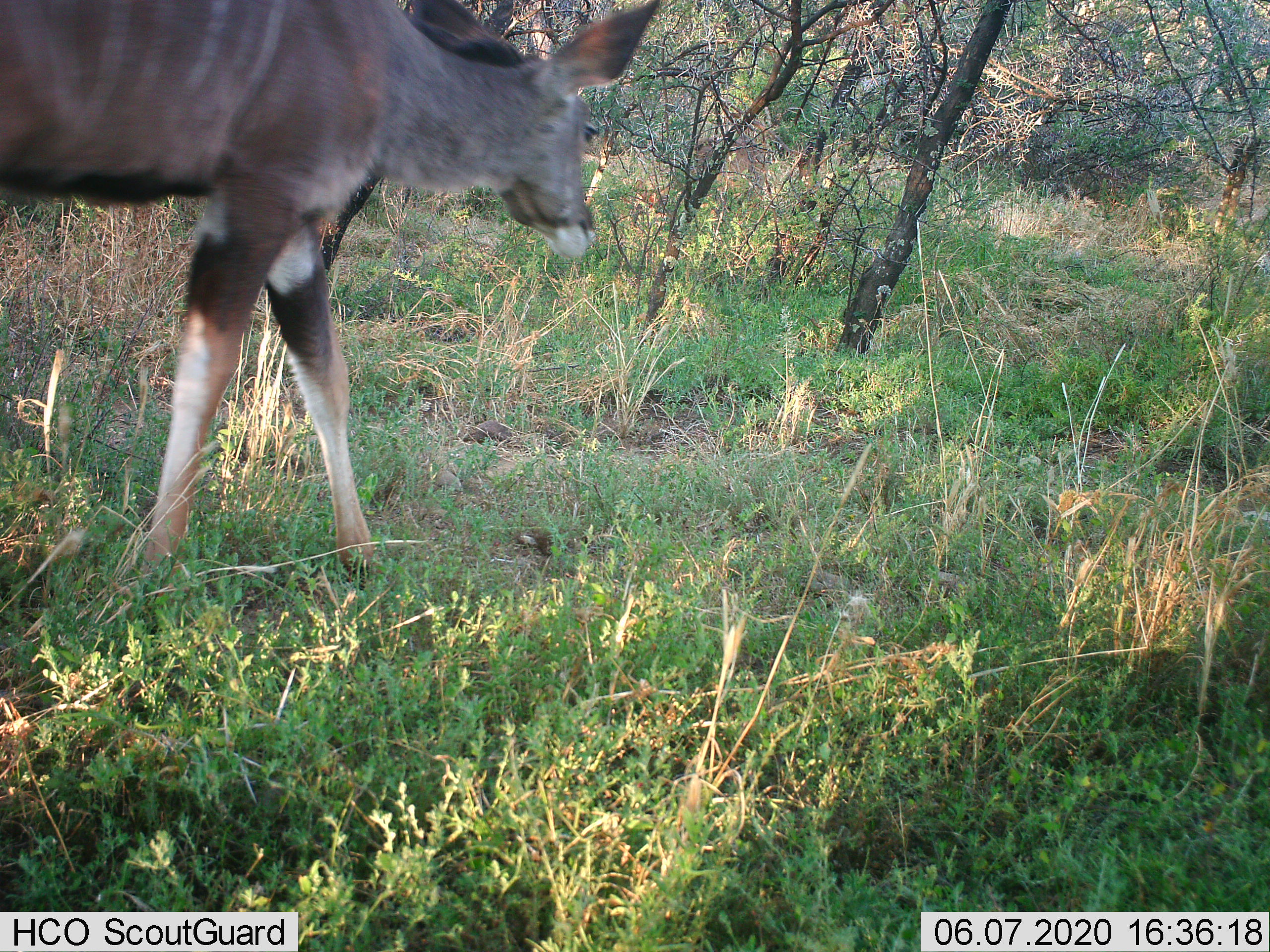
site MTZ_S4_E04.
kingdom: Animalia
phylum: Chordata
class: Mammalia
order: Artiodactyla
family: Bovidae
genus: Tragelaphus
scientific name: Tragelaphus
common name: kudu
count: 1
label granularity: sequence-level